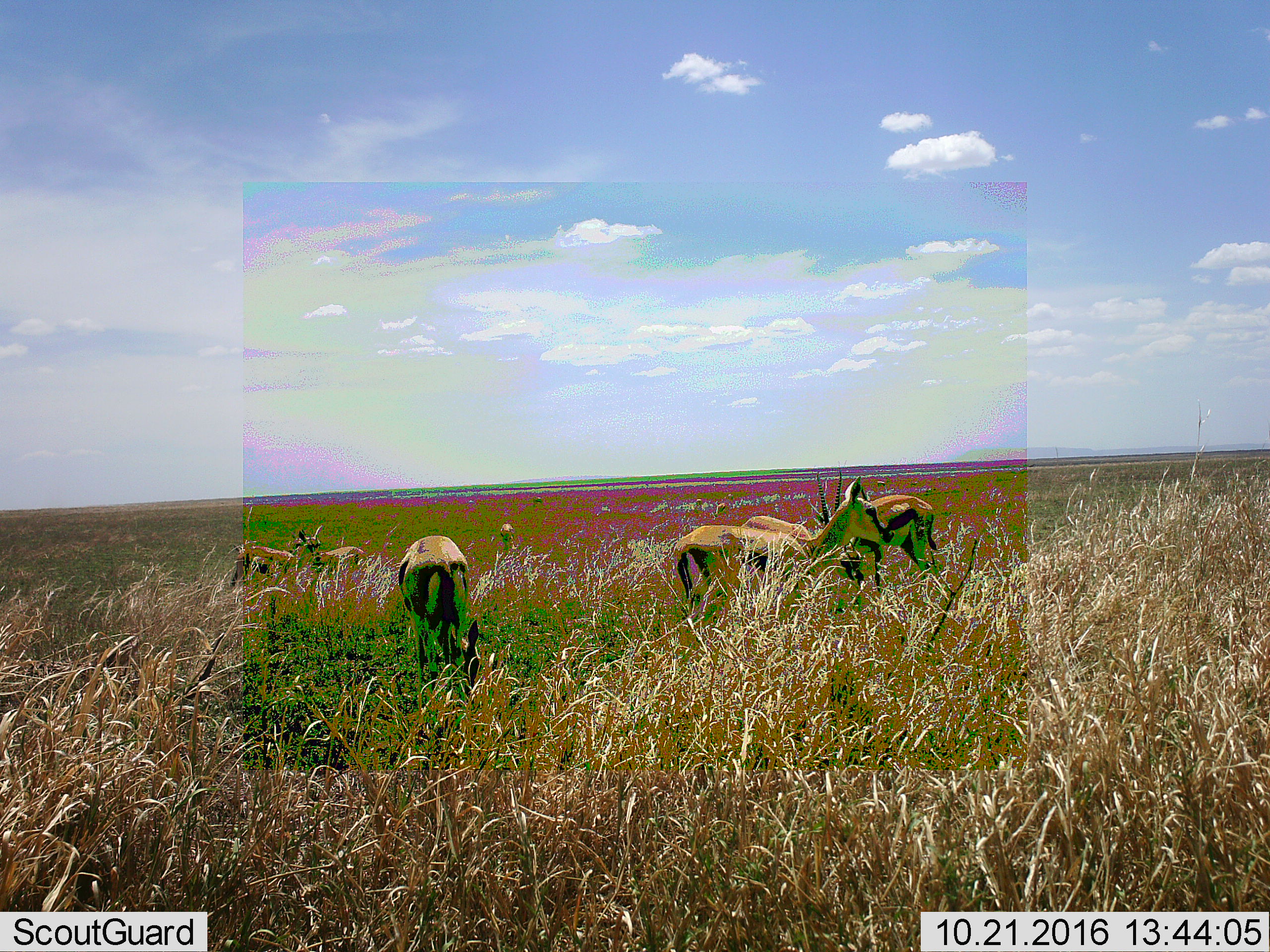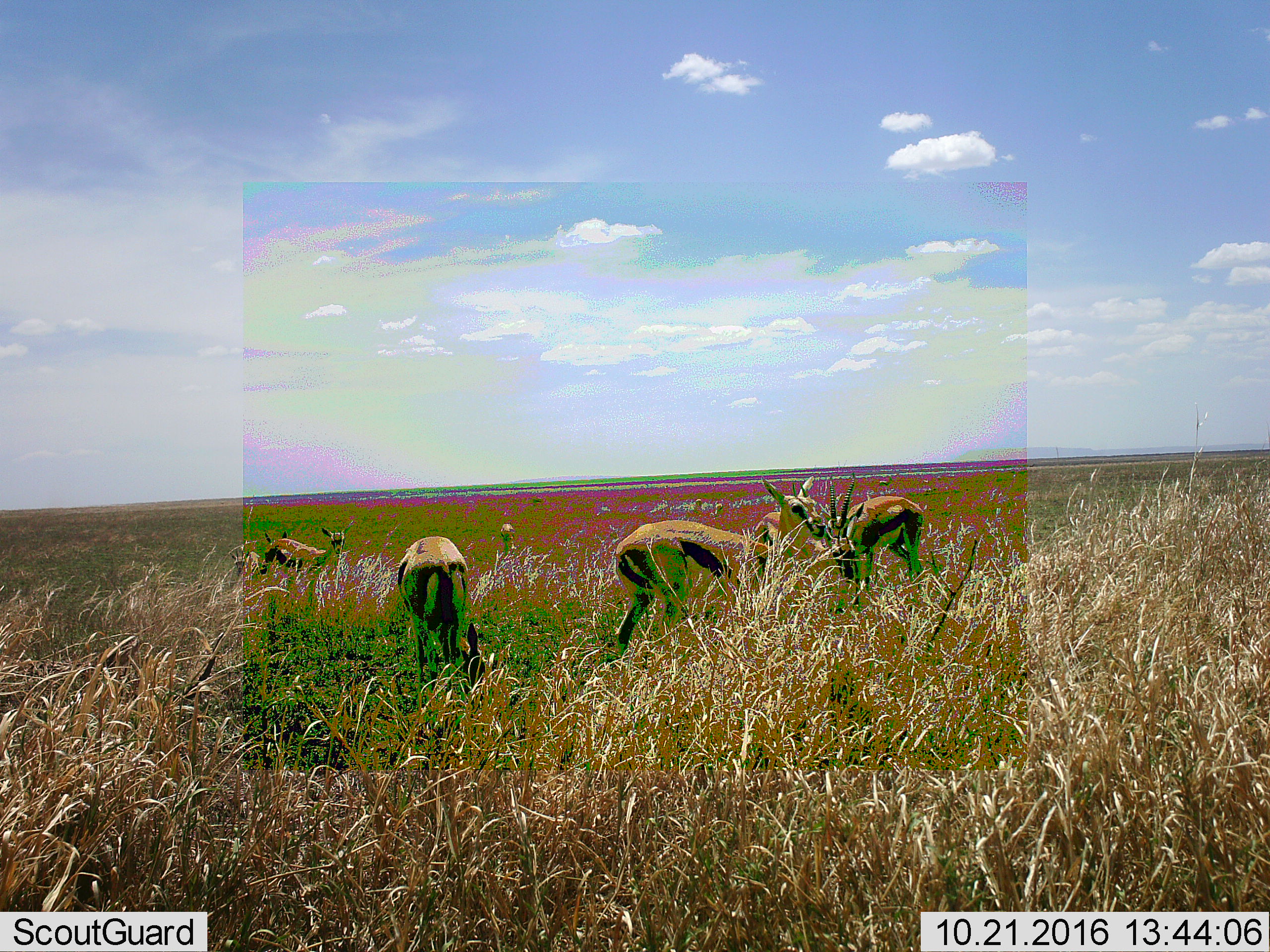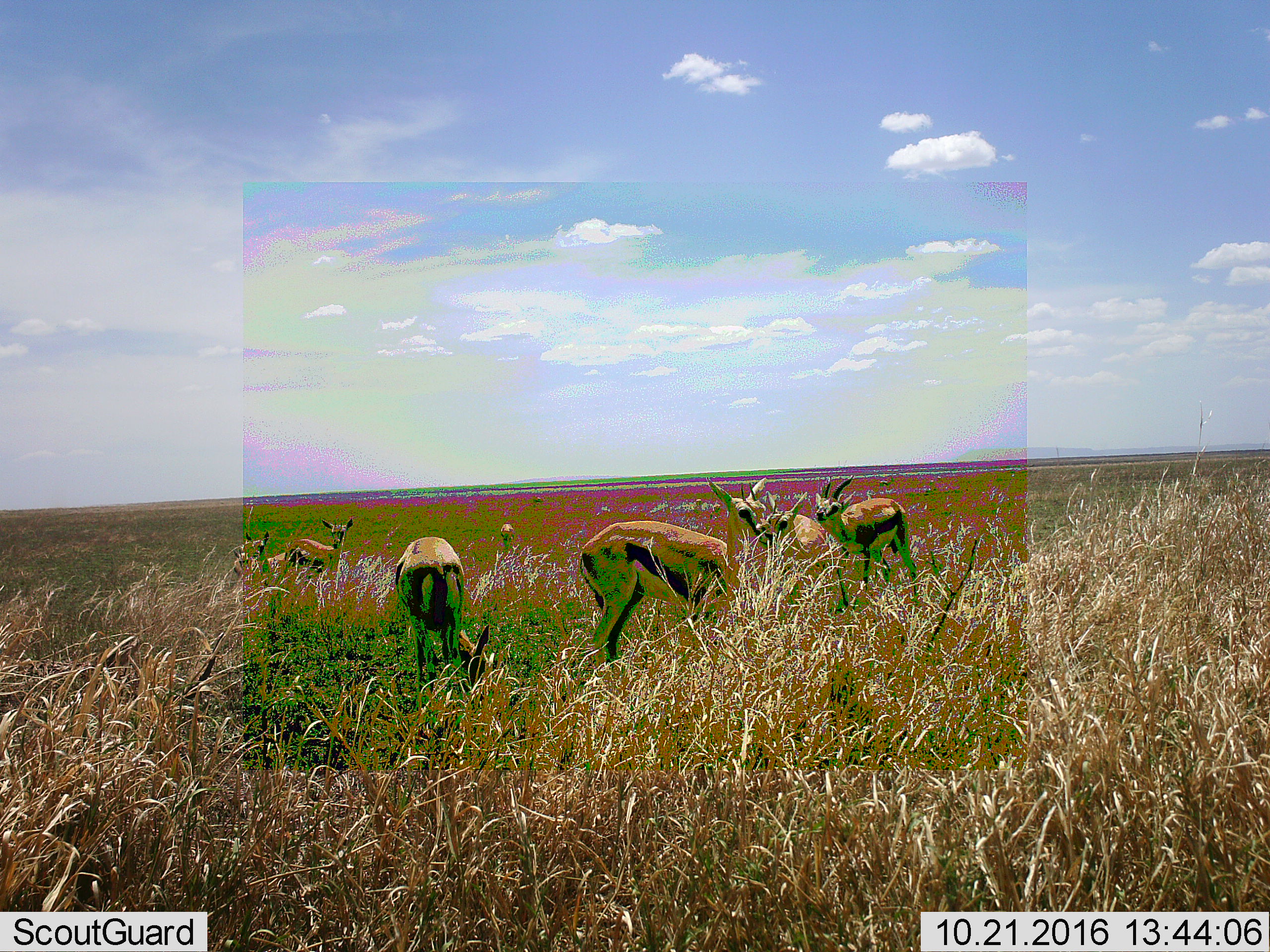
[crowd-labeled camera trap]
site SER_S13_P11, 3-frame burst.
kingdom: Animalia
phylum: Chordata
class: Mammalia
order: Artiodactyla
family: Bovidae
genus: Eudorcas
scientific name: Eudorcas thomsonii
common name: thomson's gazelle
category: gazellethomsons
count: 7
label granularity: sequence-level